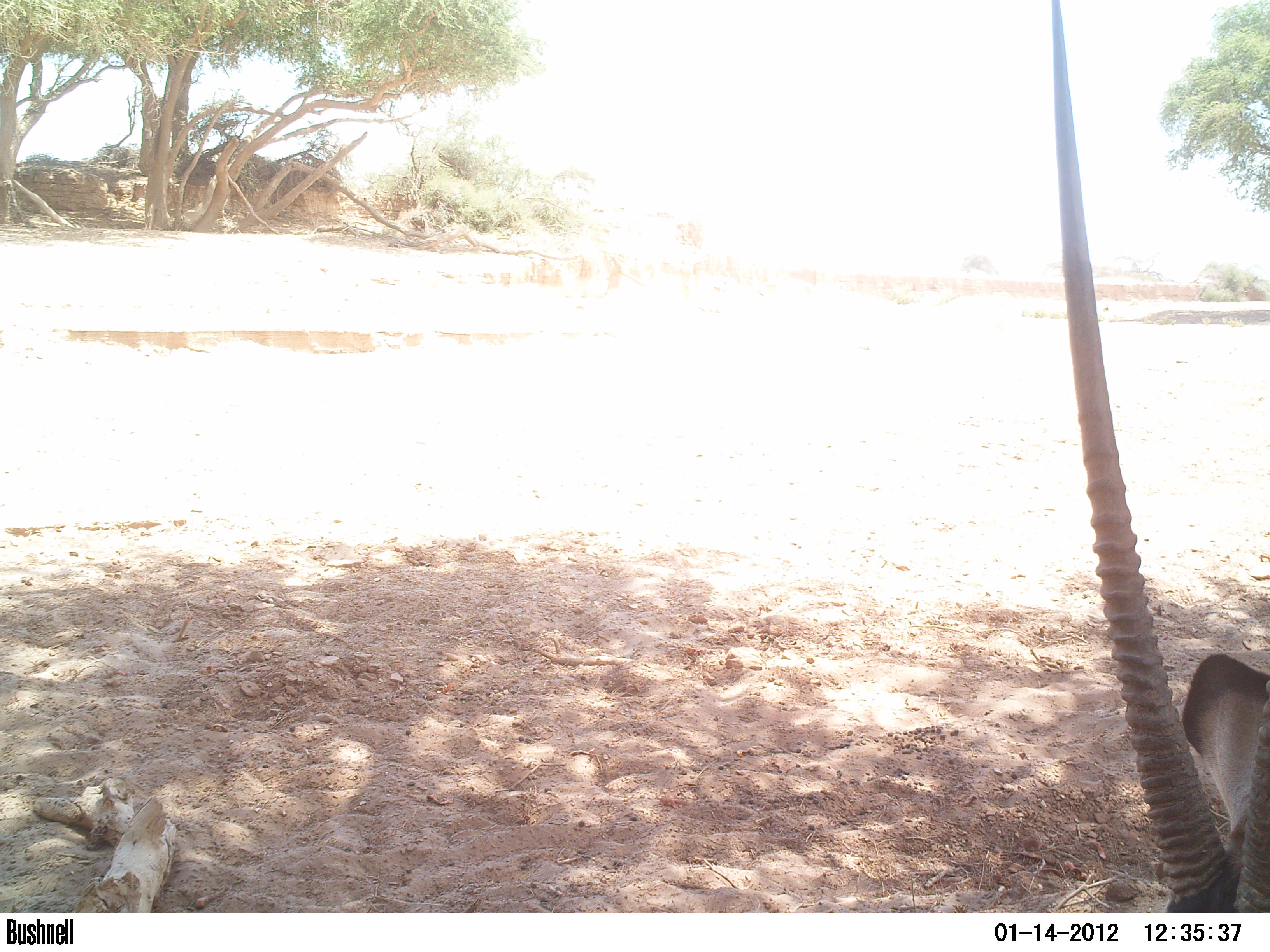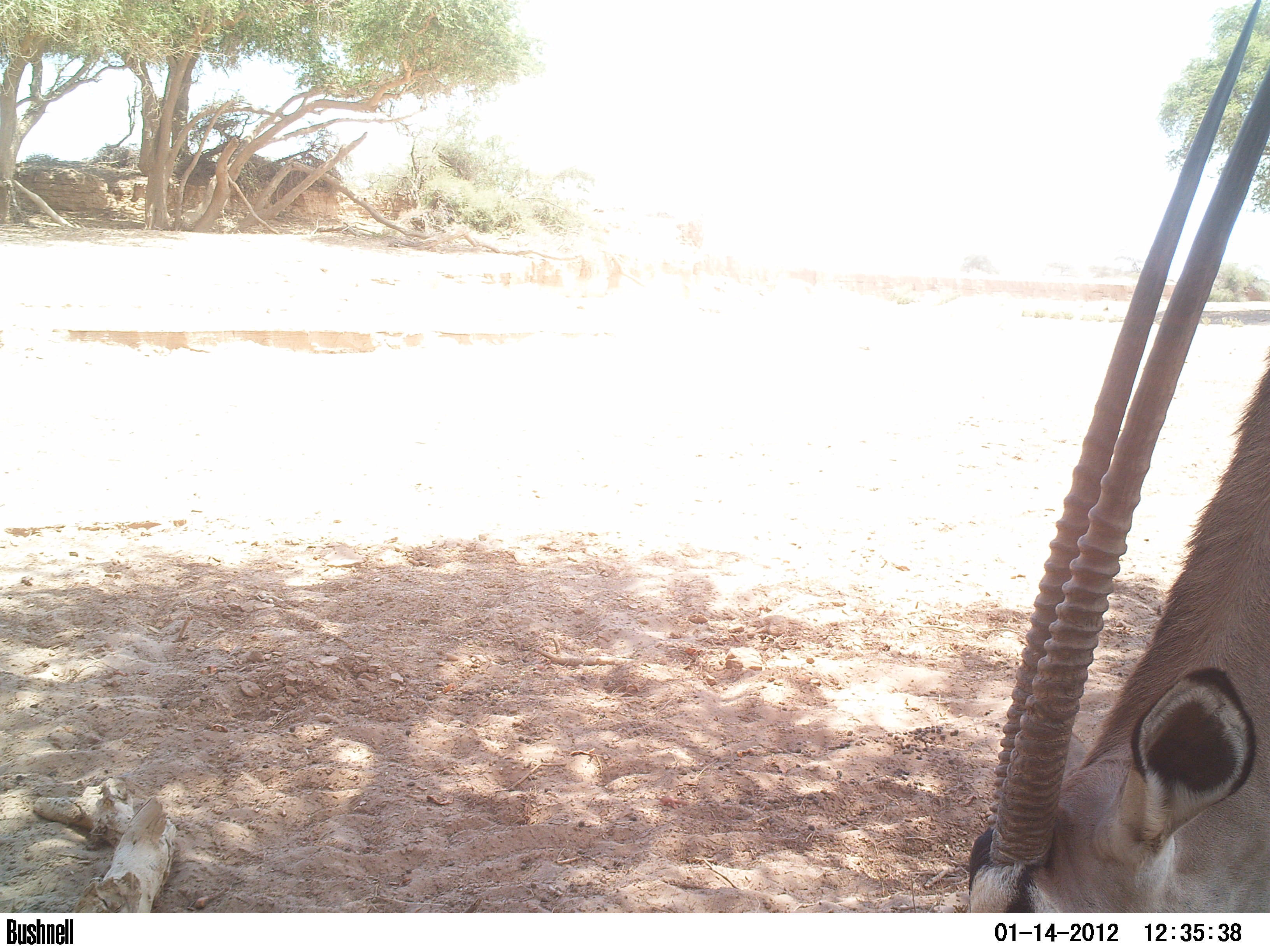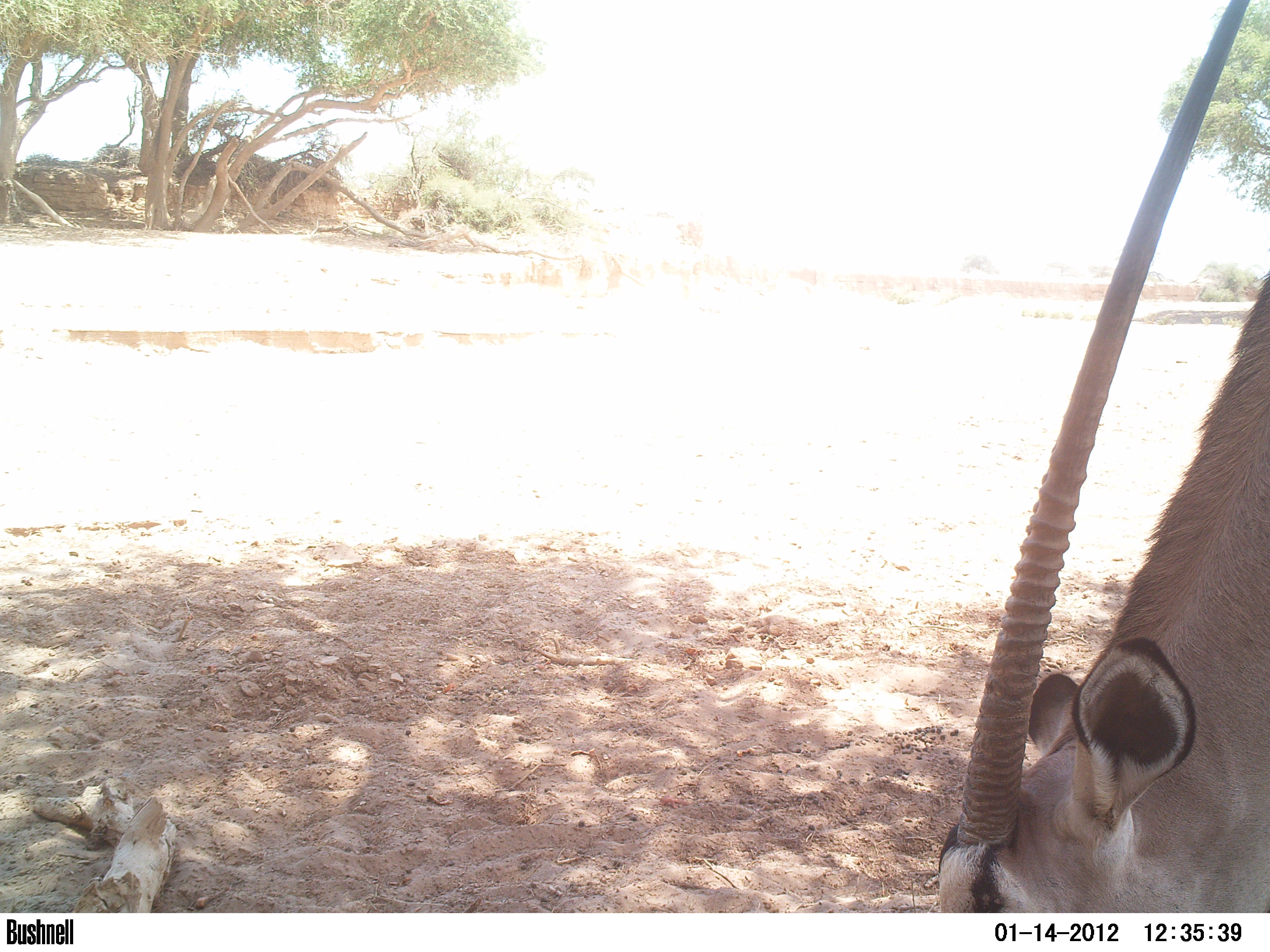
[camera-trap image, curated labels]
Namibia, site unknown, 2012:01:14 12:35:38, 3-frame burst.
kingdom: Animalia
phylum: Chordata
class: Mammalia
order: Artiodactyla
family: Bovidae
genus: Oryx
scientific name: Oryx gazella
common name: gemsbok